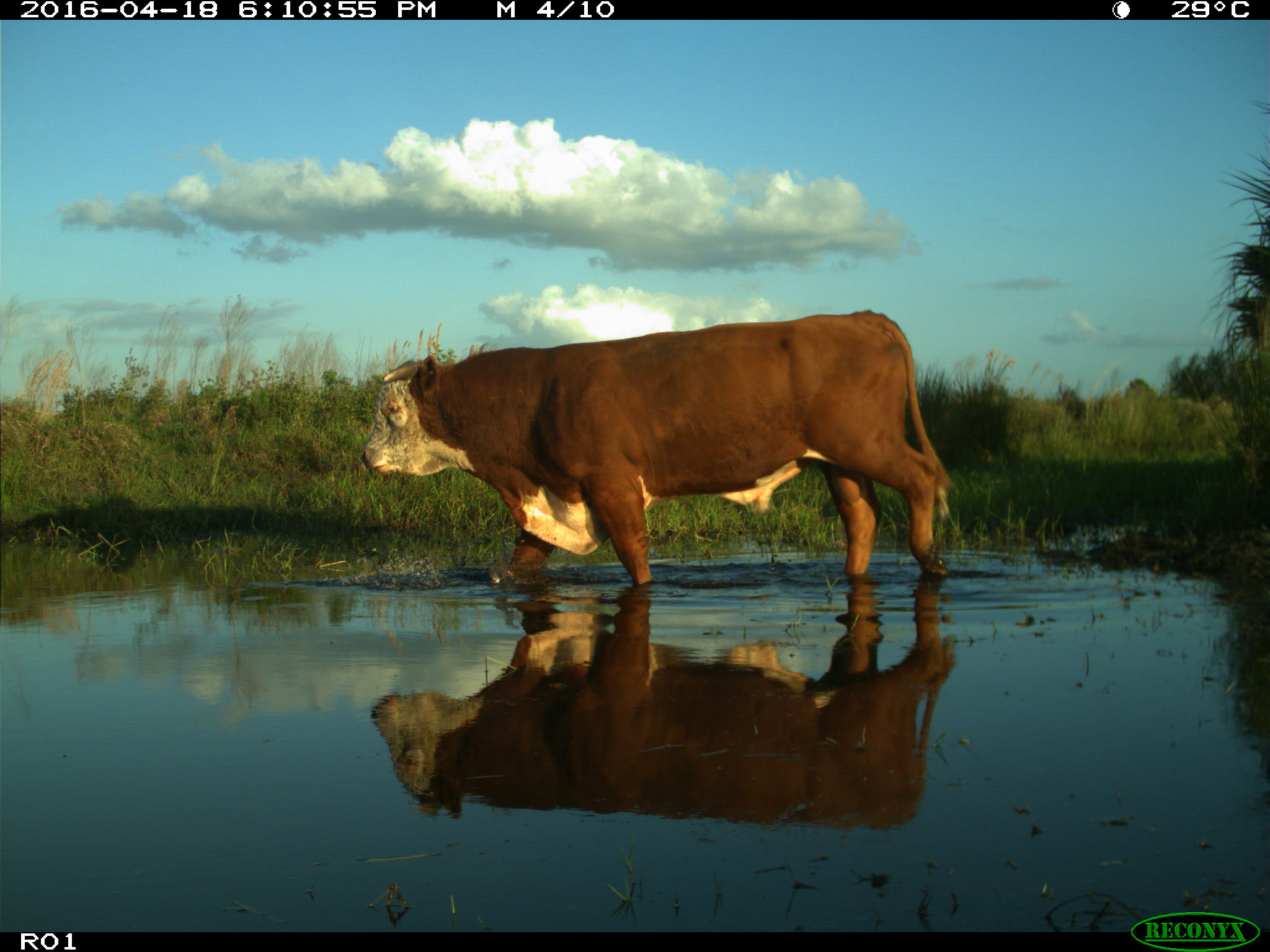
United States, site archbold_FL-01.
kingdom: Animalia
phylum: Chordata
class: Mammalia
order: Artiodactyla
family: Bovidae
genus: Bos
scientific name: Bos taurus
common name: domestic cow